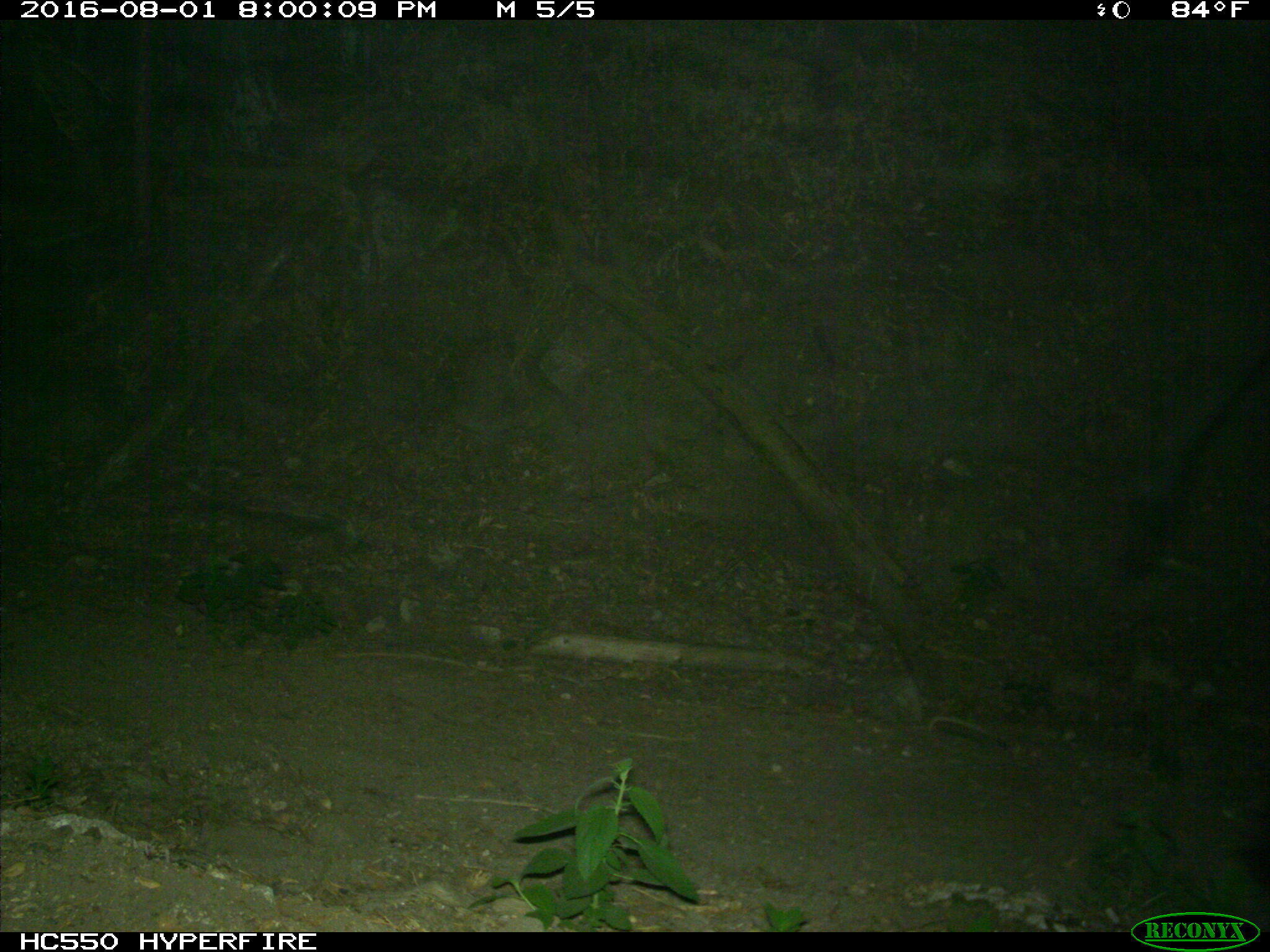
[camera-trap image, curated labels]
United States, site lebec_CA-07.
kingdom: Animalia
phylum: Chordata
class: Mammalia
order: Artiodactyla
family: Bovidae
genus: Bos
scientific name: Bos taurus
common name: domestic cow